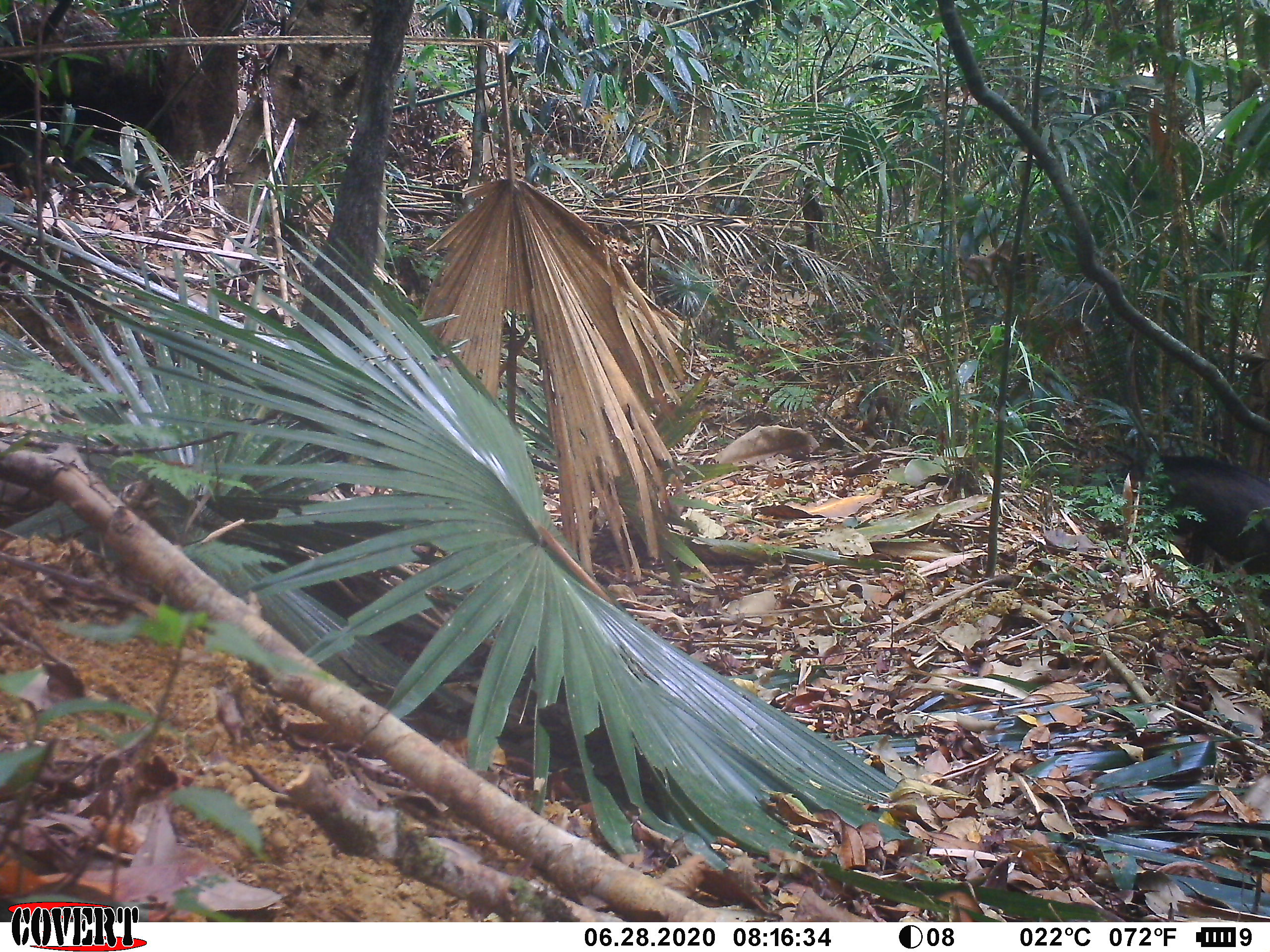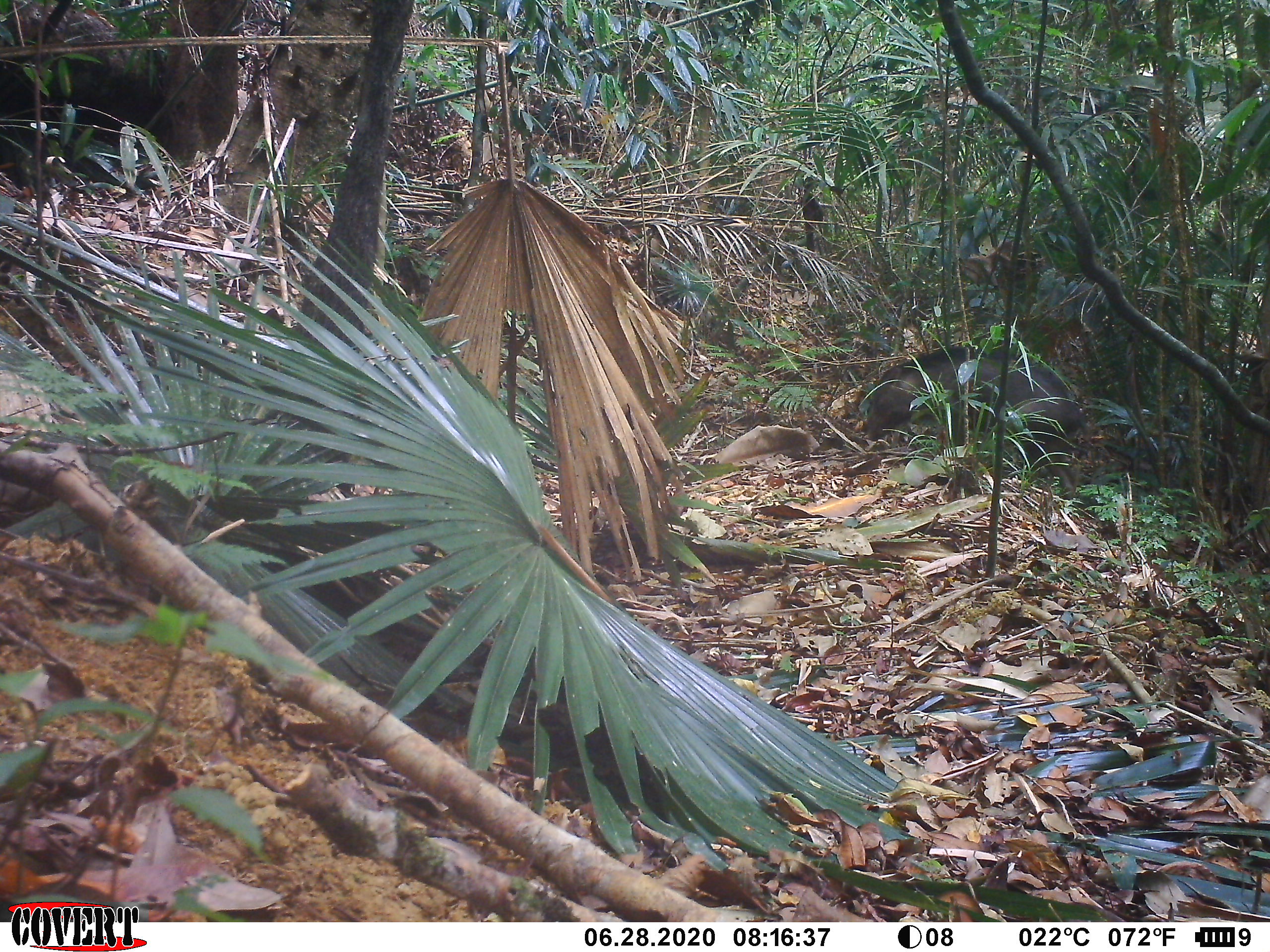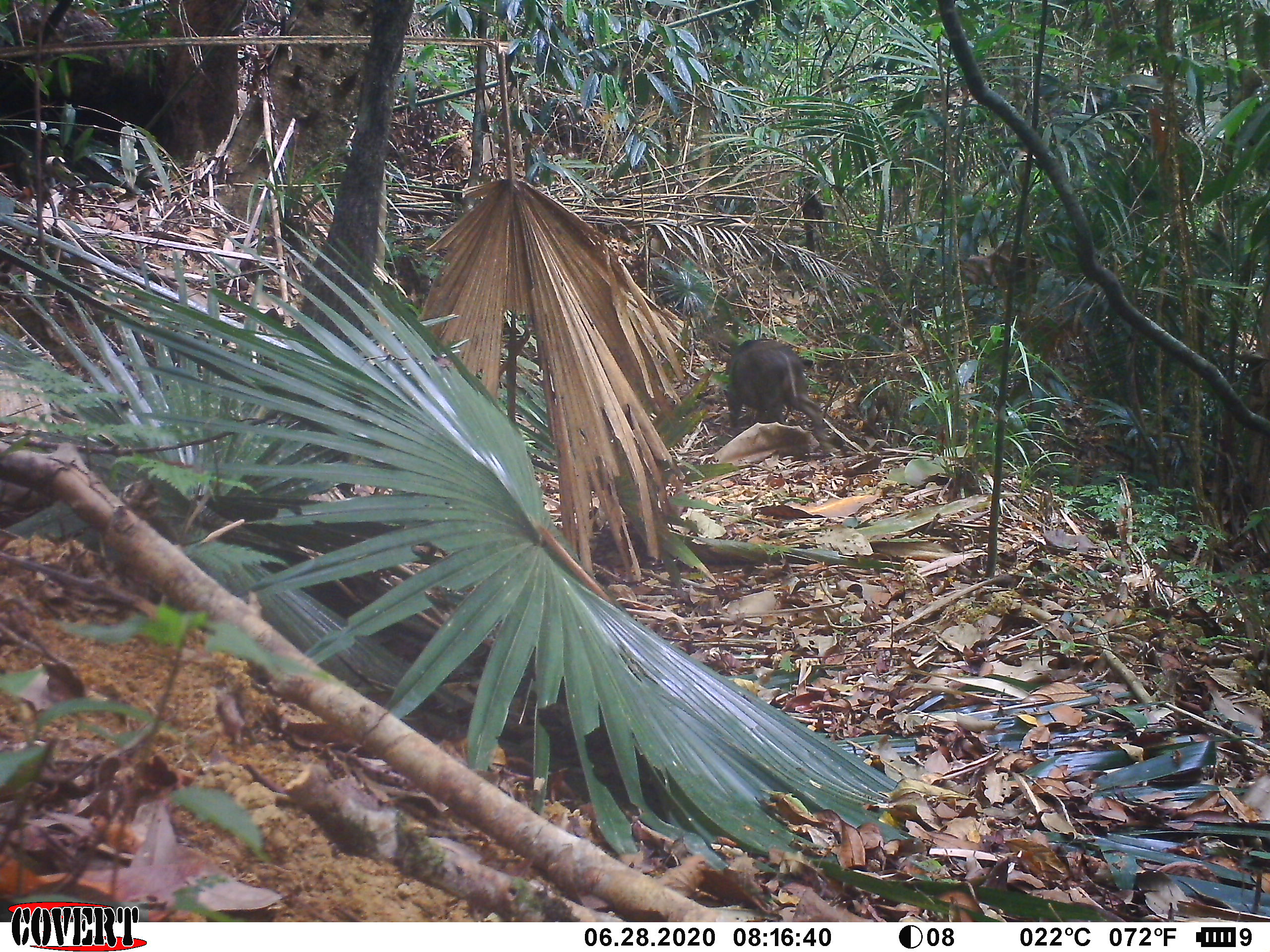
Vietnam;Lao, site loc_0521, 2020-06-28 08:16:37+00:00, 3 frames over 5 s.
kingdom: Animalia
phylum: Chordata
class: Mammalia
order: Artiodactyla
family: Suidae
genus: Sus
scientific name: Sus scrofa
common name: eurasian wild pig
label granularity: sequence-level